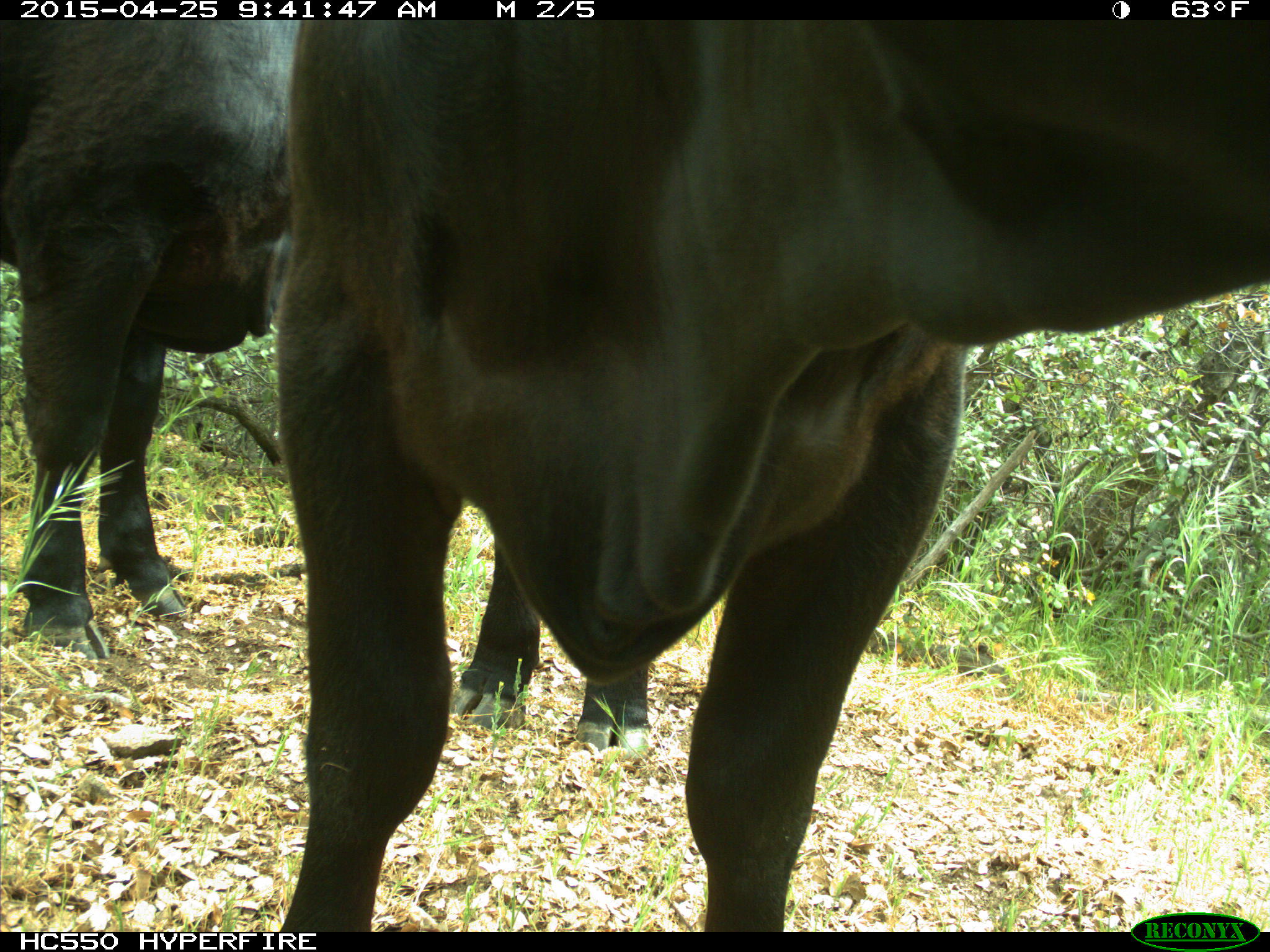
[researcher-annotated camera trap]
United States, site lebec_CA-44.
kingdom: Animalia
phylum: Chordata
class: Mammalia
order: Artiodactyla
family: Suidae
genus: Sus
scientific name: Sus scrofa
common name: wild boar